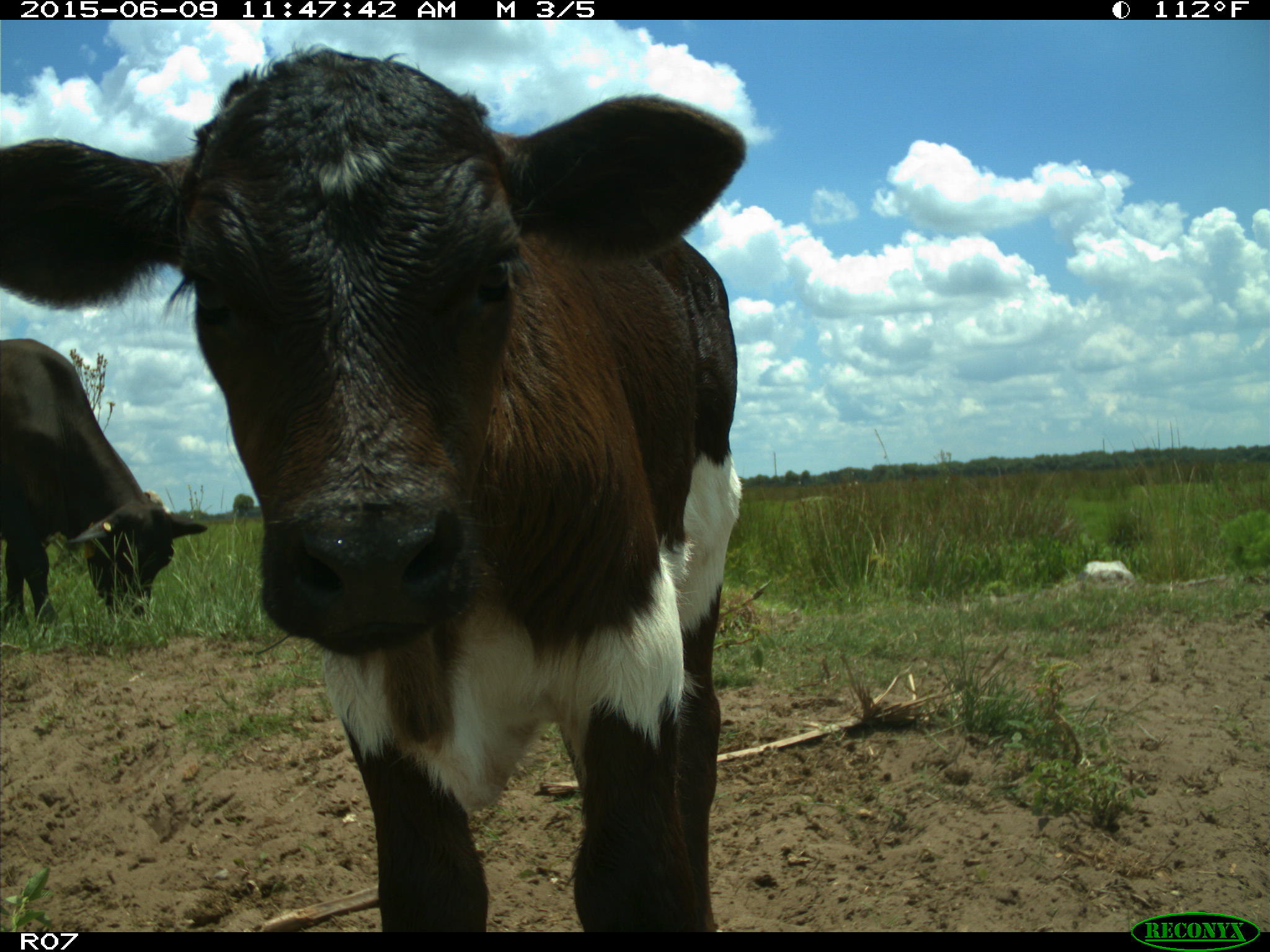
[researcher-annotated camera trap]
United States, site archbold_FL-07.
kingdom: Animalia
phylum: Chordata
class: Mammalia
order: Artiodactyla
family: Bovidae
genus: Bos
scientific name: Bos taurus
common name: domestic cow